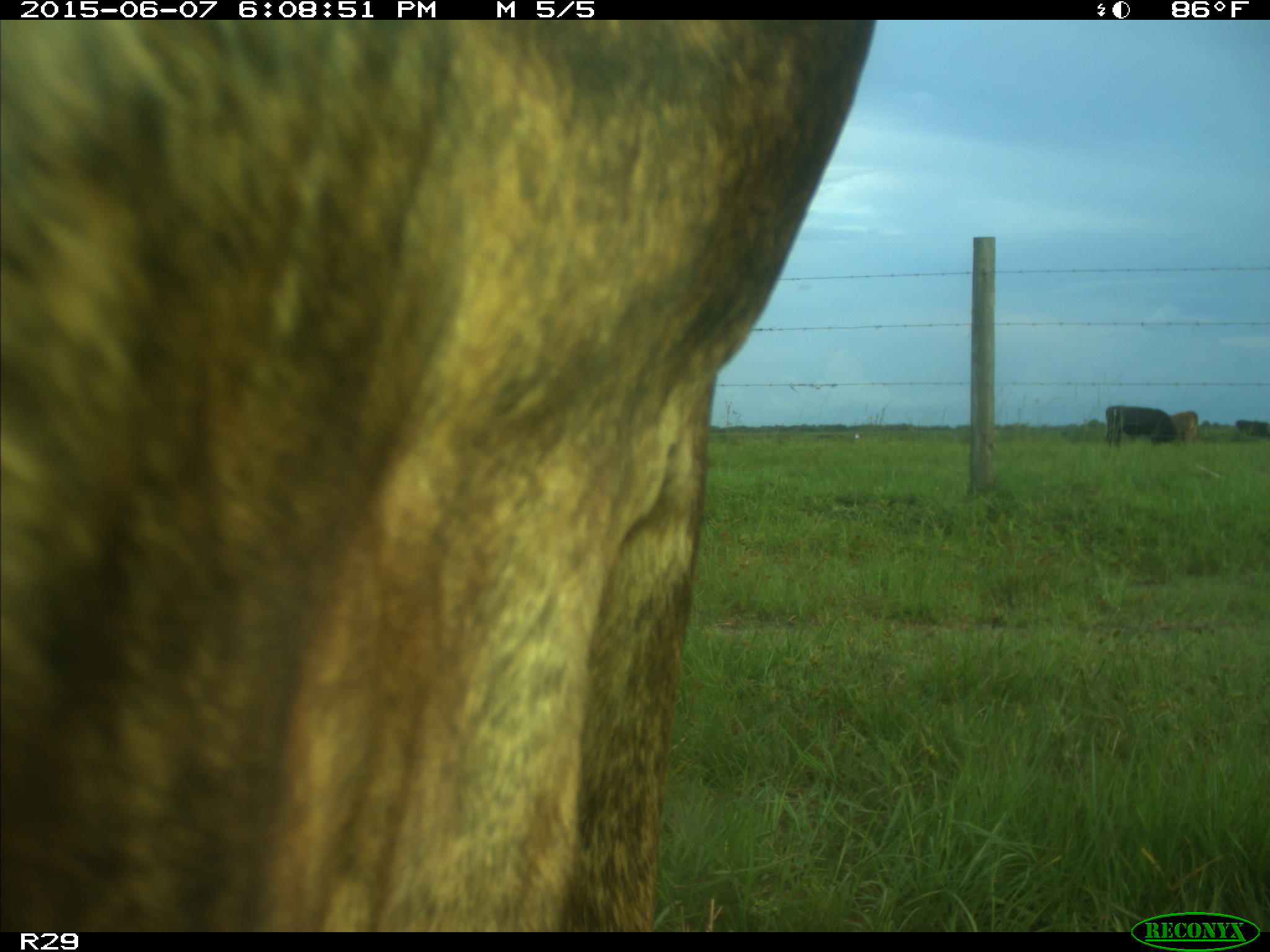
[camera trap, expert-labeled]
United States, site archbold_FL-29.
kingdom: Animalia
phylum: Chordata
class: Mammalia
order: Artiodactyla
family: Bovidae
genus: Bos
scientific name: Bos taurus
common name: domestic cow